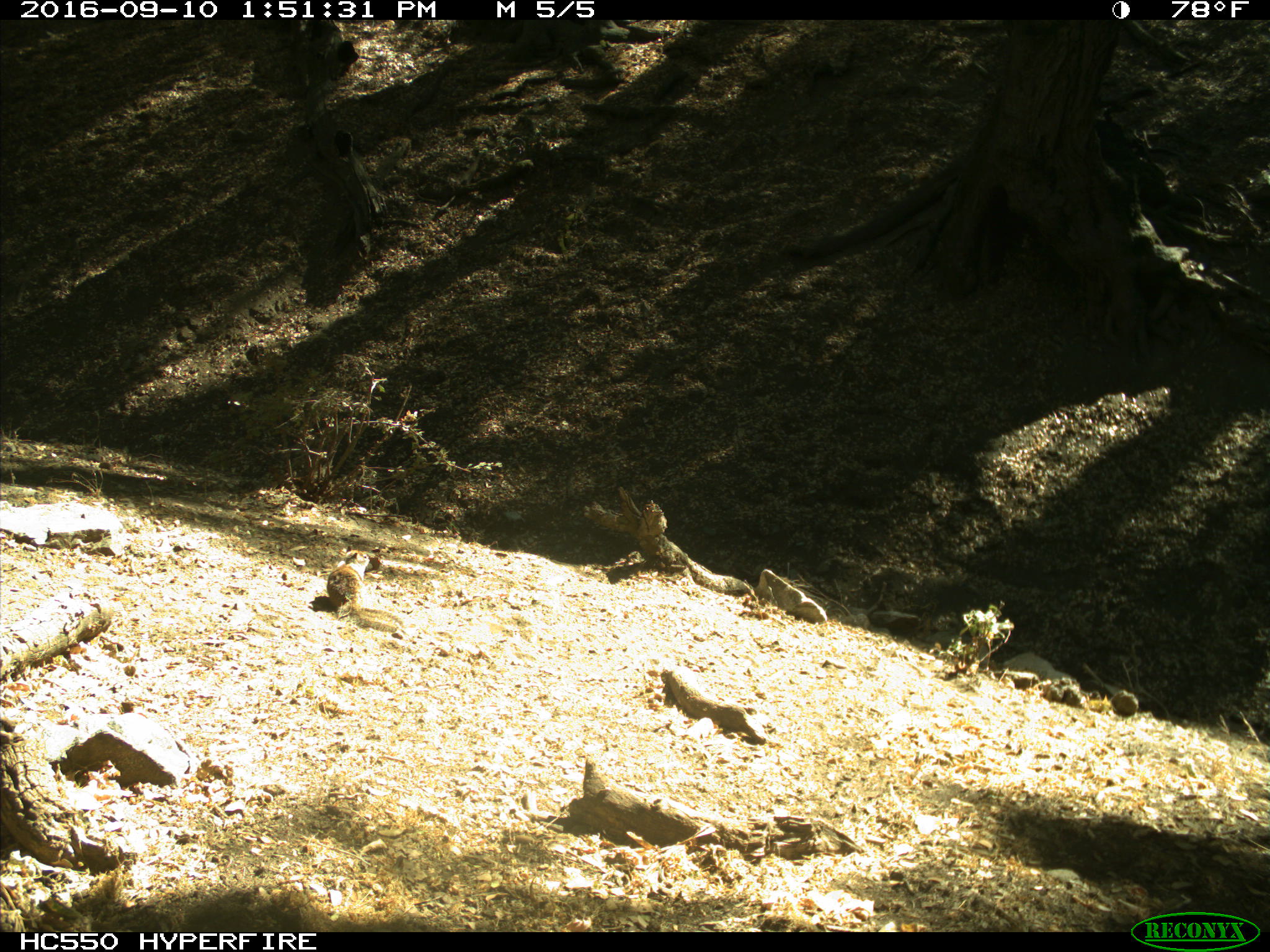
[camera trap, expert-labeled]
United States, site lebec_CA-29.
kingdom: Animalia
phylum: Chordata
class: Mammalia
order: Rodentia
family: Sciuridae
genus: Otospermophilus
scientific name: Otospermophilus beecheyi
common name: california ground squirrel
Otospermophilus beecheyi (california ground squirrel).